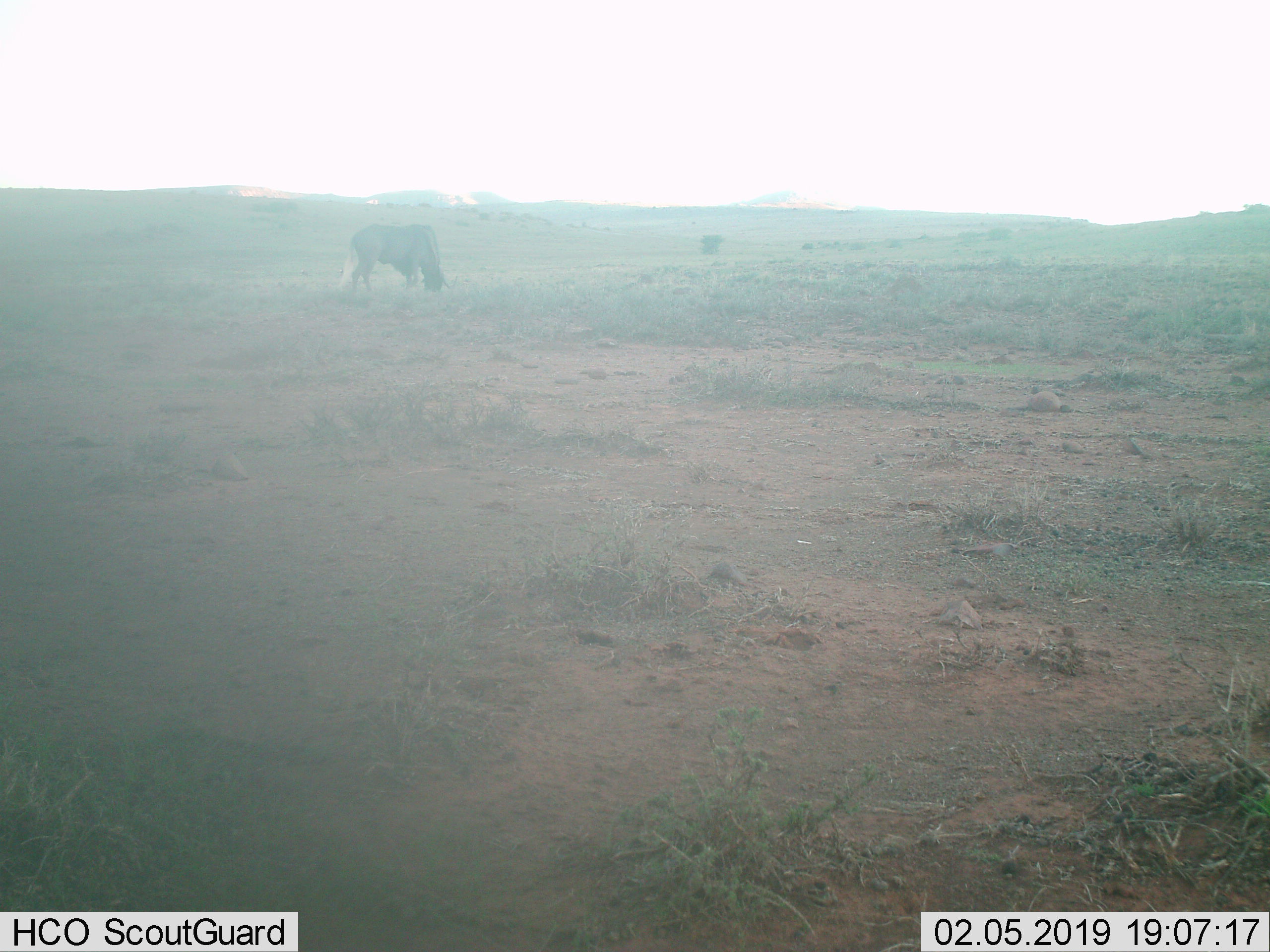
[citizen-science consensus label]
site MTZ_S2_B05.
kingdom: Animalia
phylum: Chordata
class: Mammalia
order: Artiodactyla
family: Bovidae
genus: Connochaetes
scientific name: Connochaetes gnou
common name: black wildebeest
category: wildebeestblack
Wildebeestblack (black wildebeest) (Connochaetes gnou), count 1. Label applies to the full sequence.